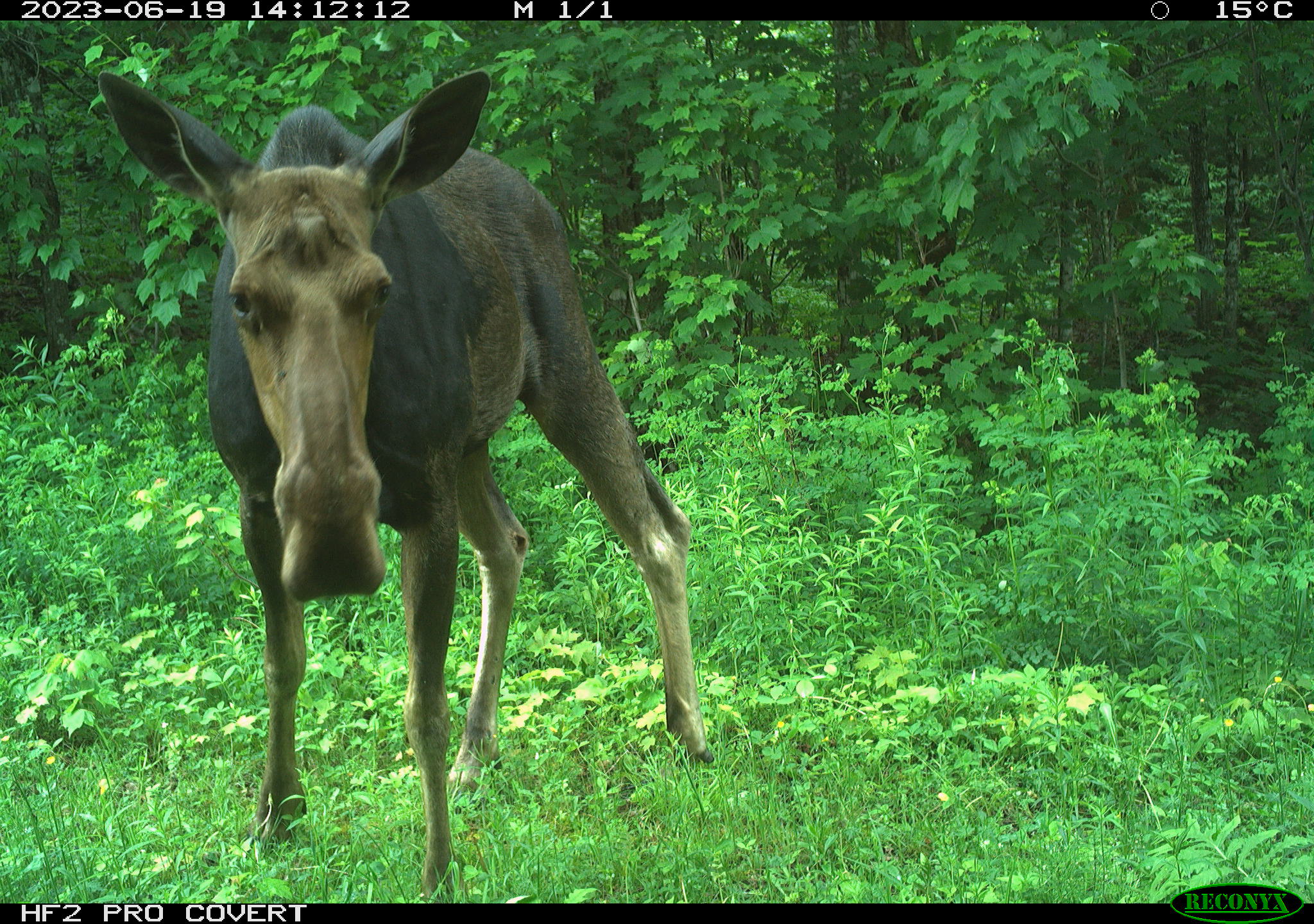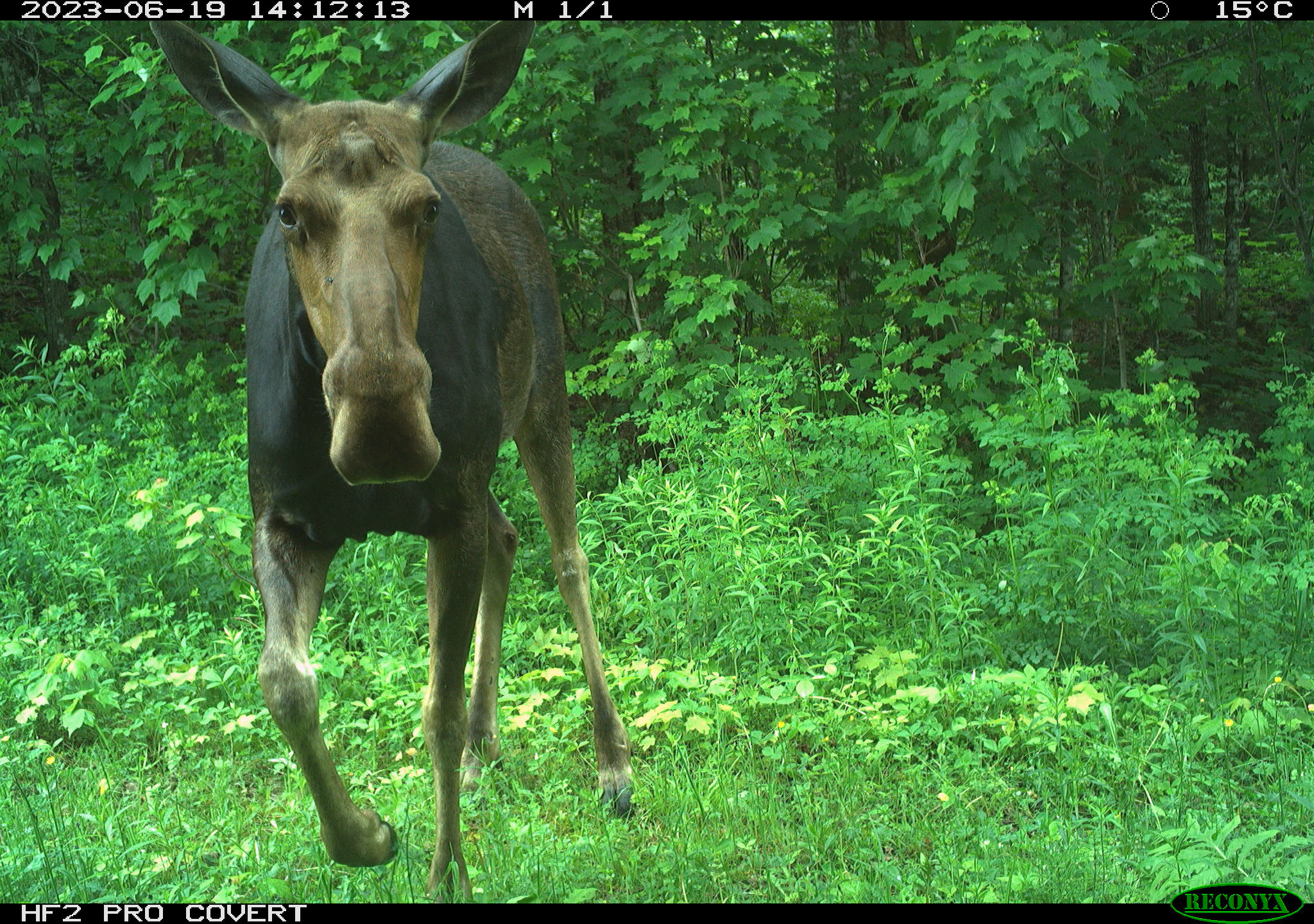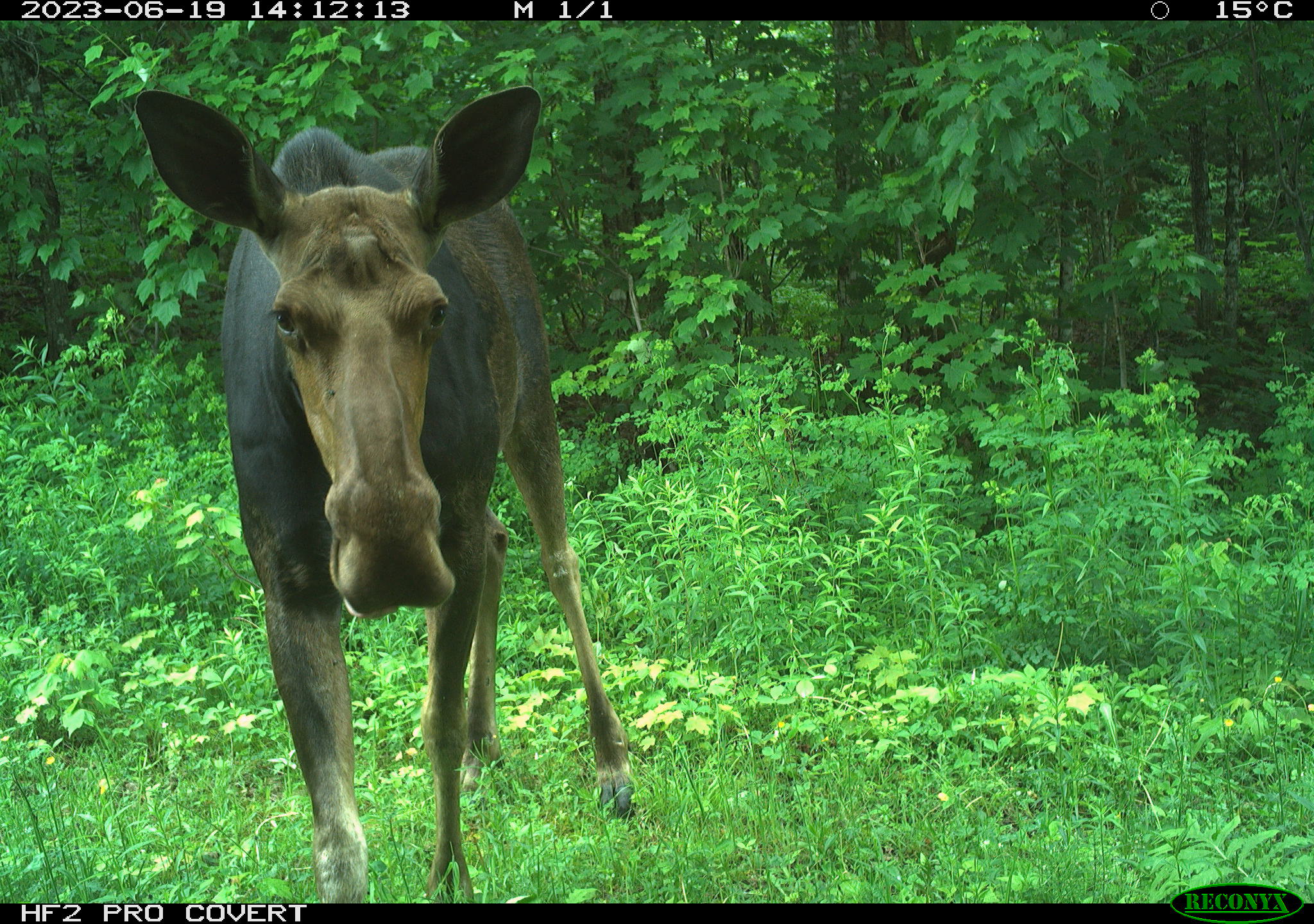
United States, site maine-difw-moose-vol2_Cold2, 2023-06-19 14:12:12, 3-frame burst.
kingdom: Animalia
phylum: Chordata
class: Mammalia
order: Artiodactyla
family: Cervidae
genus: Alces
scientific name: Alces alces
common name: moose